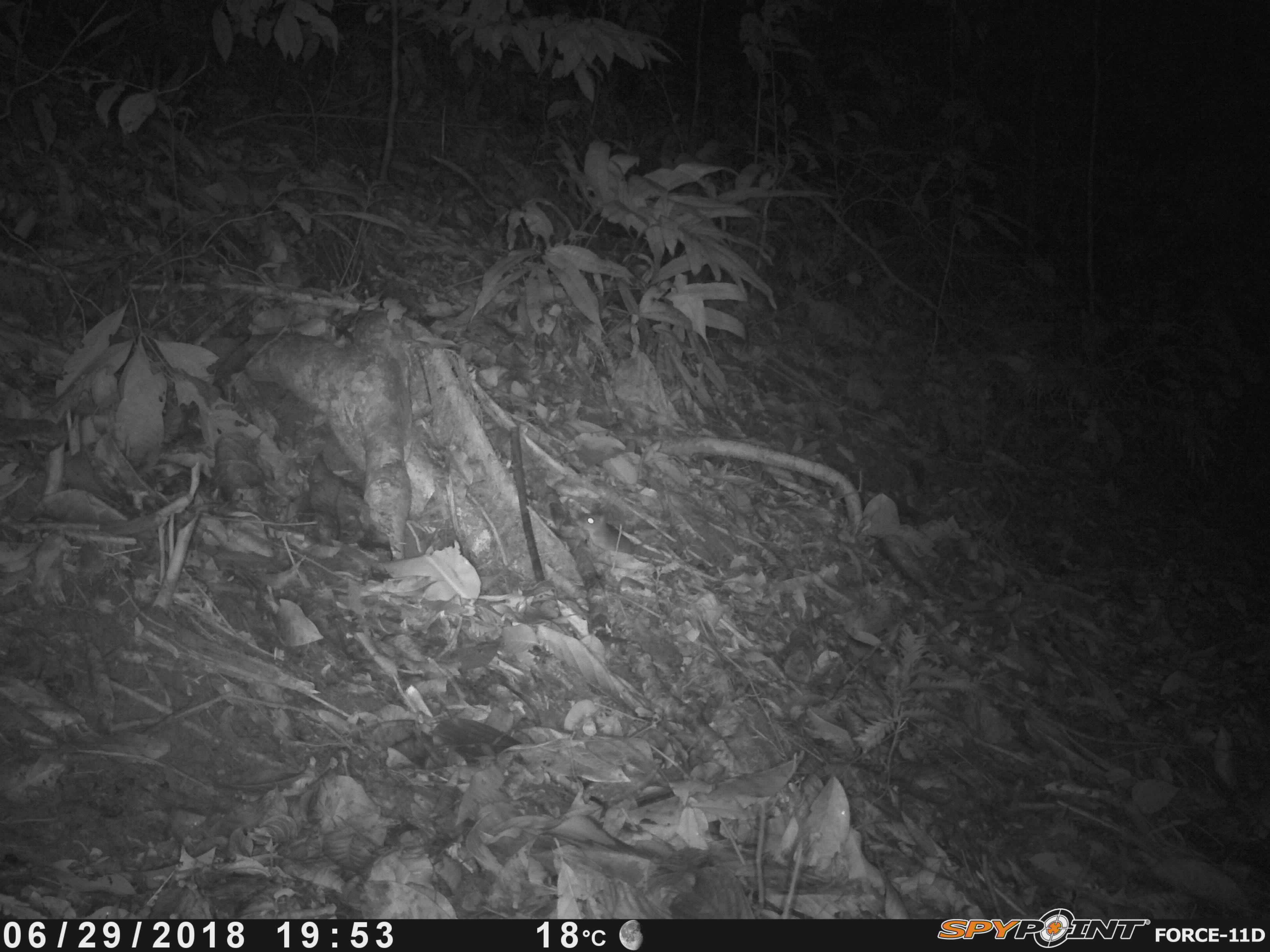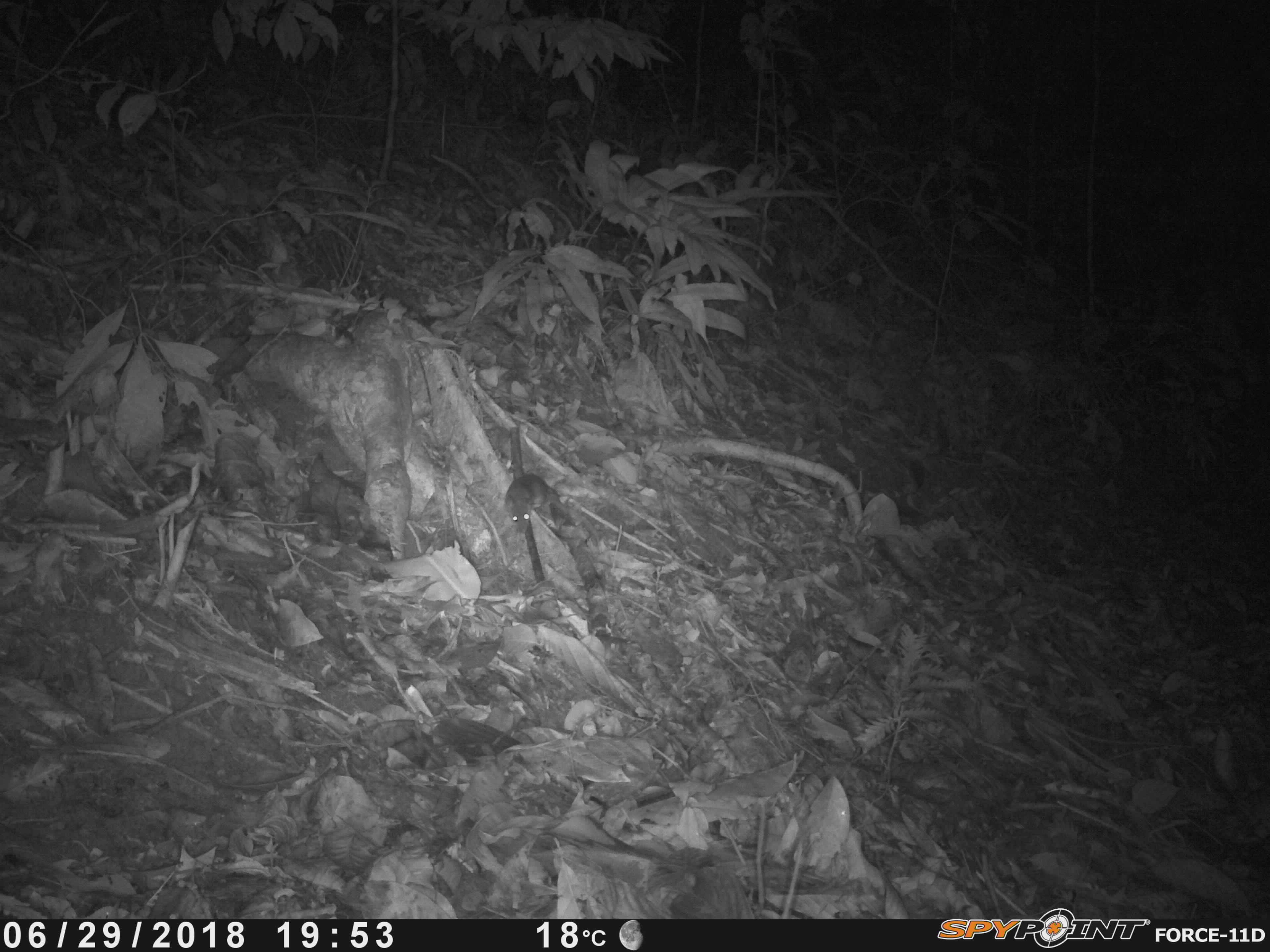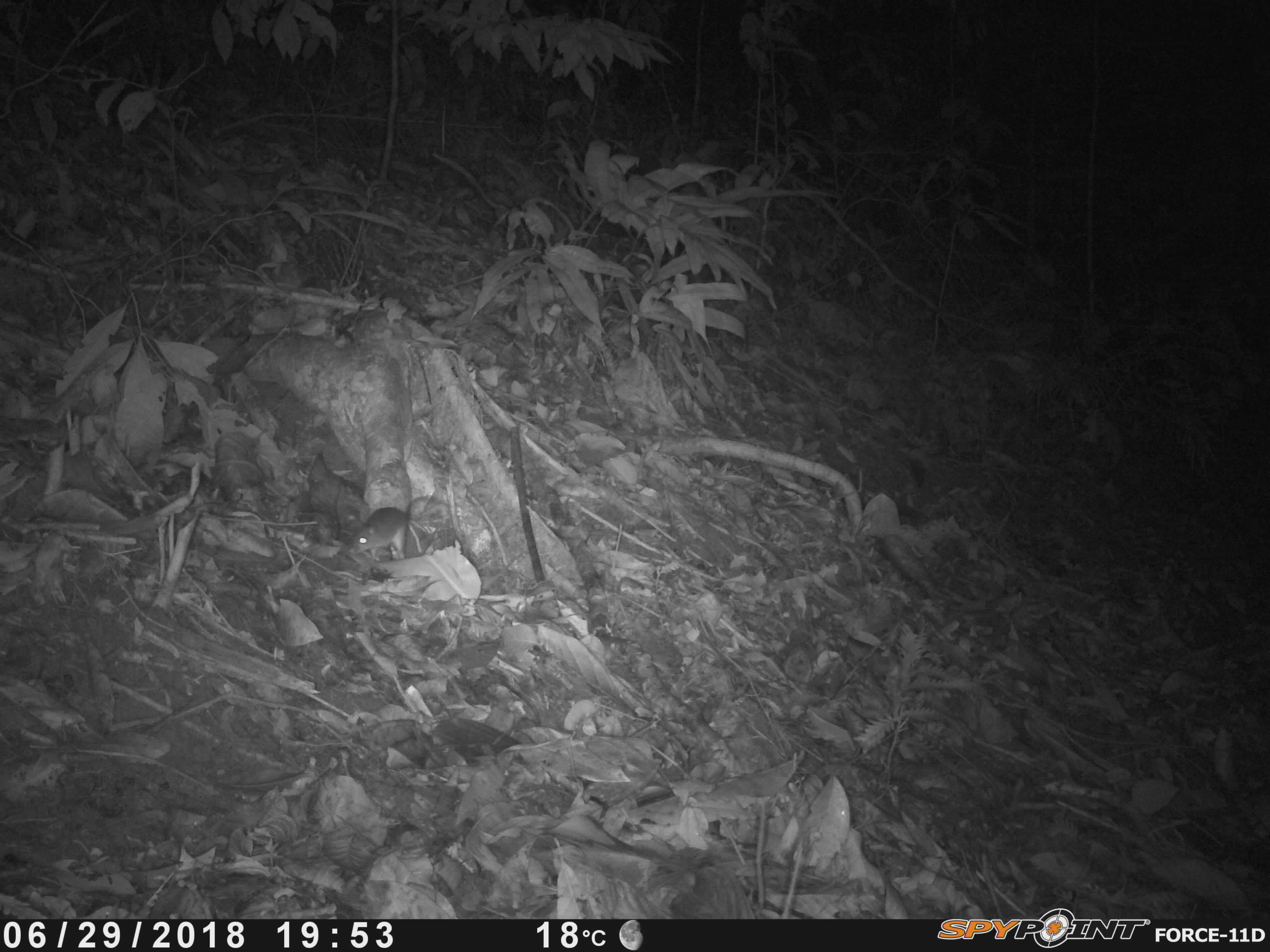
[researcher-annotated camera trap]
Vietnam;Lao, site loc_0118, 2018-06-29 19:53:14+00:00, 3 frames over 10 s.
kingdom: Animalia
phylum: Chordata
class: Mammalia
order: Rodentia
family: Muridae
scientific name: Muridae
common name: old-world mice and rats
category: unidentified murid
Unidentified murid (old-world mice and rats) (Muridae). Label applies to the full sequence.